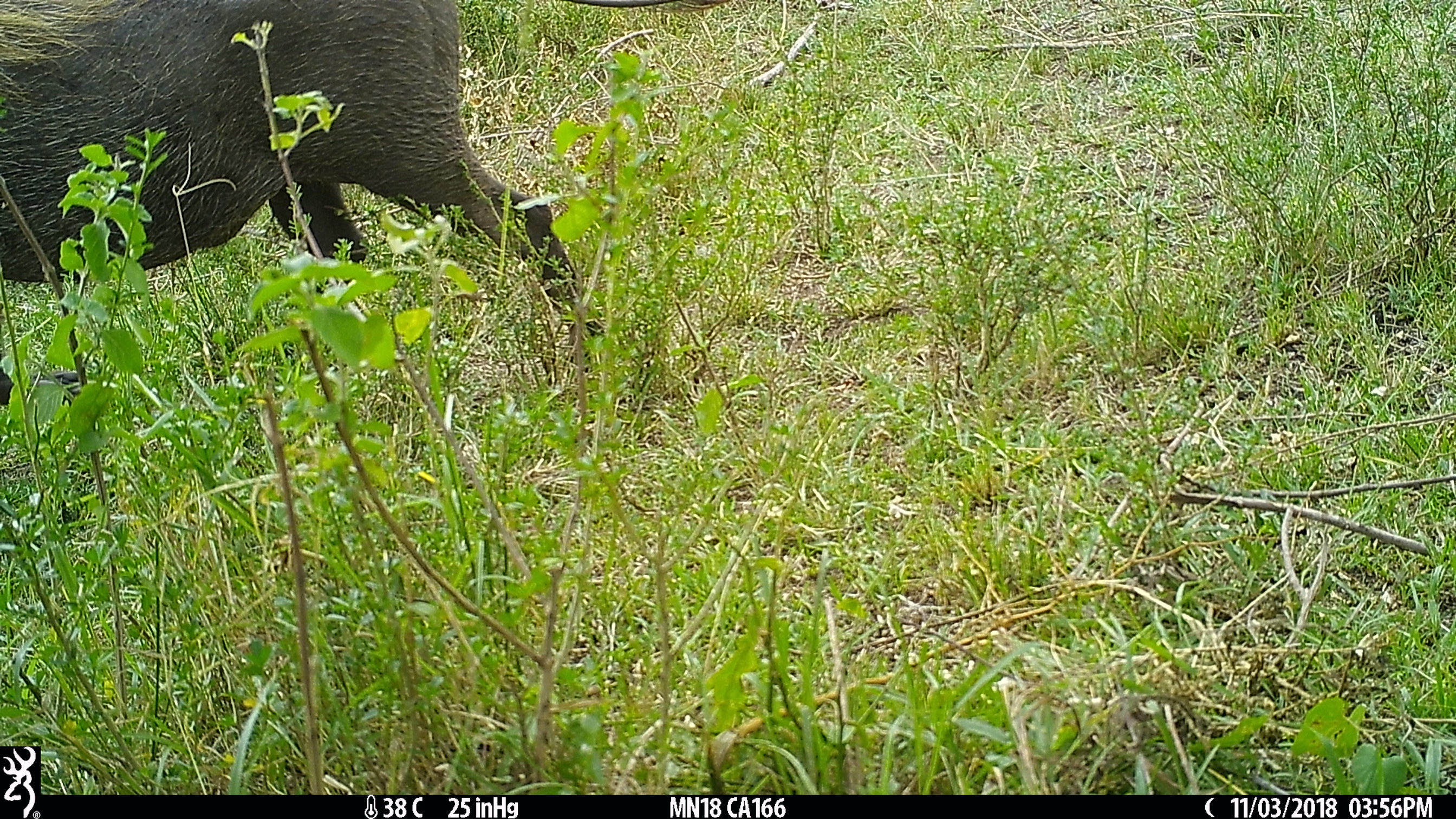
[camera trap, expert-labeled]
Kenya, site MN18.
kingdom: Animalia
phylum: Chordata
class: Mammalia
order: Artiodactyla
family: Suidae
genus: Phacochoerus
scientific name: Phacochoerus africanus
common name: common warthog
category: warthog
Warthog (common warthog) (Phacochoerus africanus).